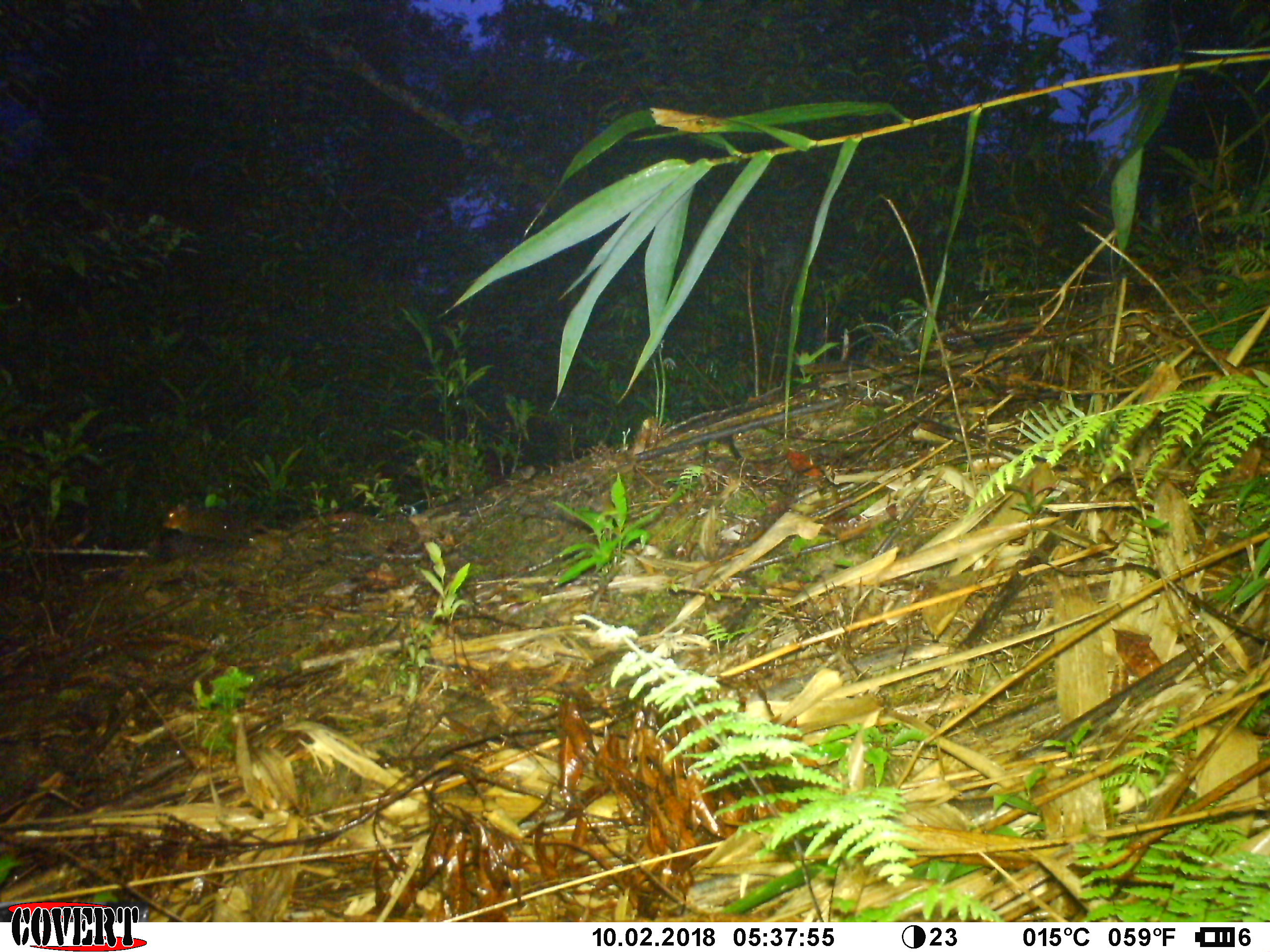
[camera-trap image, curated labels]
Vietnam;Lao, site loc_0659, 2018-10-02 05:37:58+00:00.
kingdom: Animalia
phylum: Chordata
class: Mammalia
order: Rodentia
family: Sciuridae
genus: Dremomys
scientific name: Dremomys rufigenis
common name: red-cheeked squirrel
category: red cheeked squirrel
Red cheeked squirrel (red-cheeked squirrel) (Dremomys rufigenis). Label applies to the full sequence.